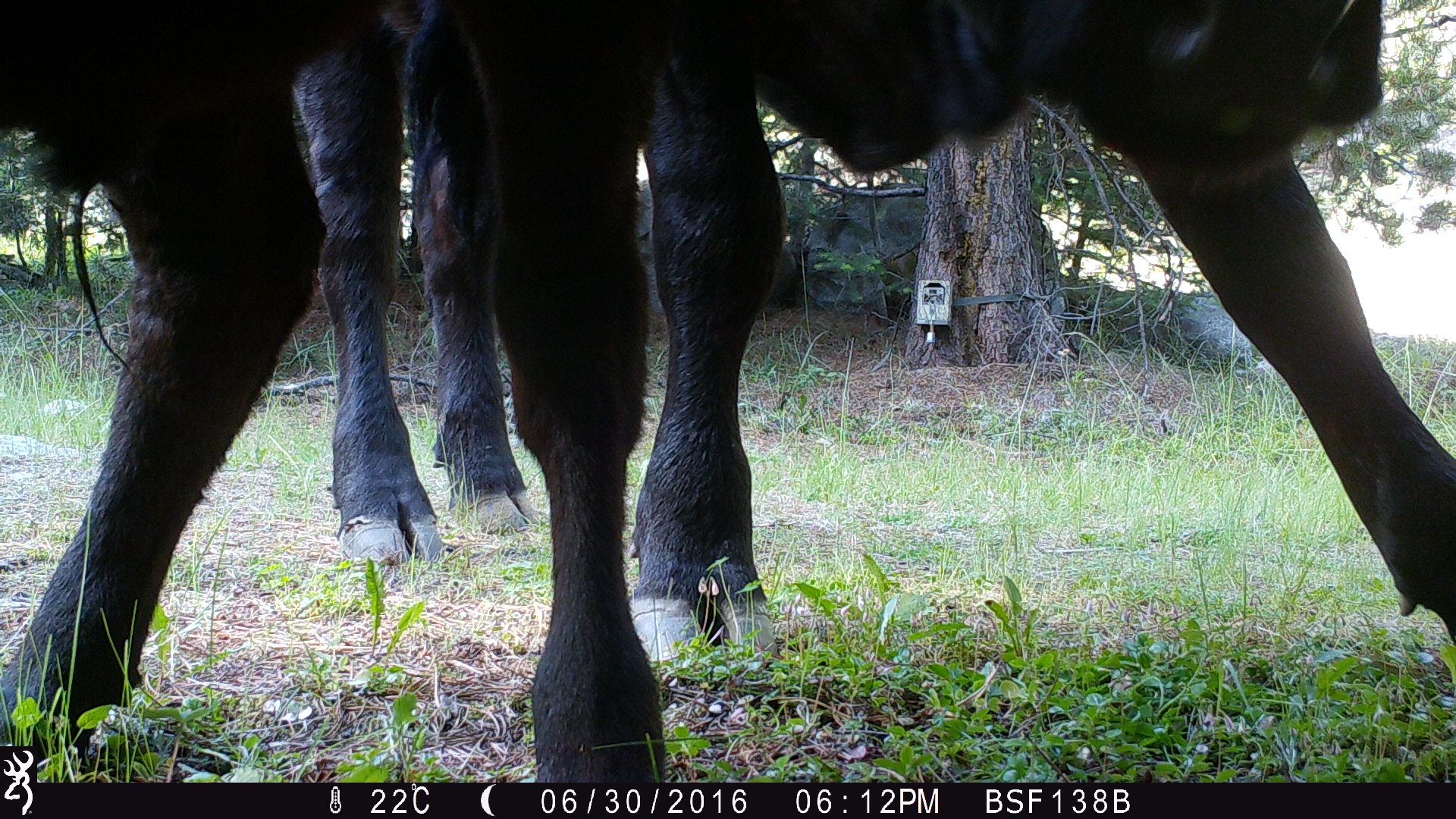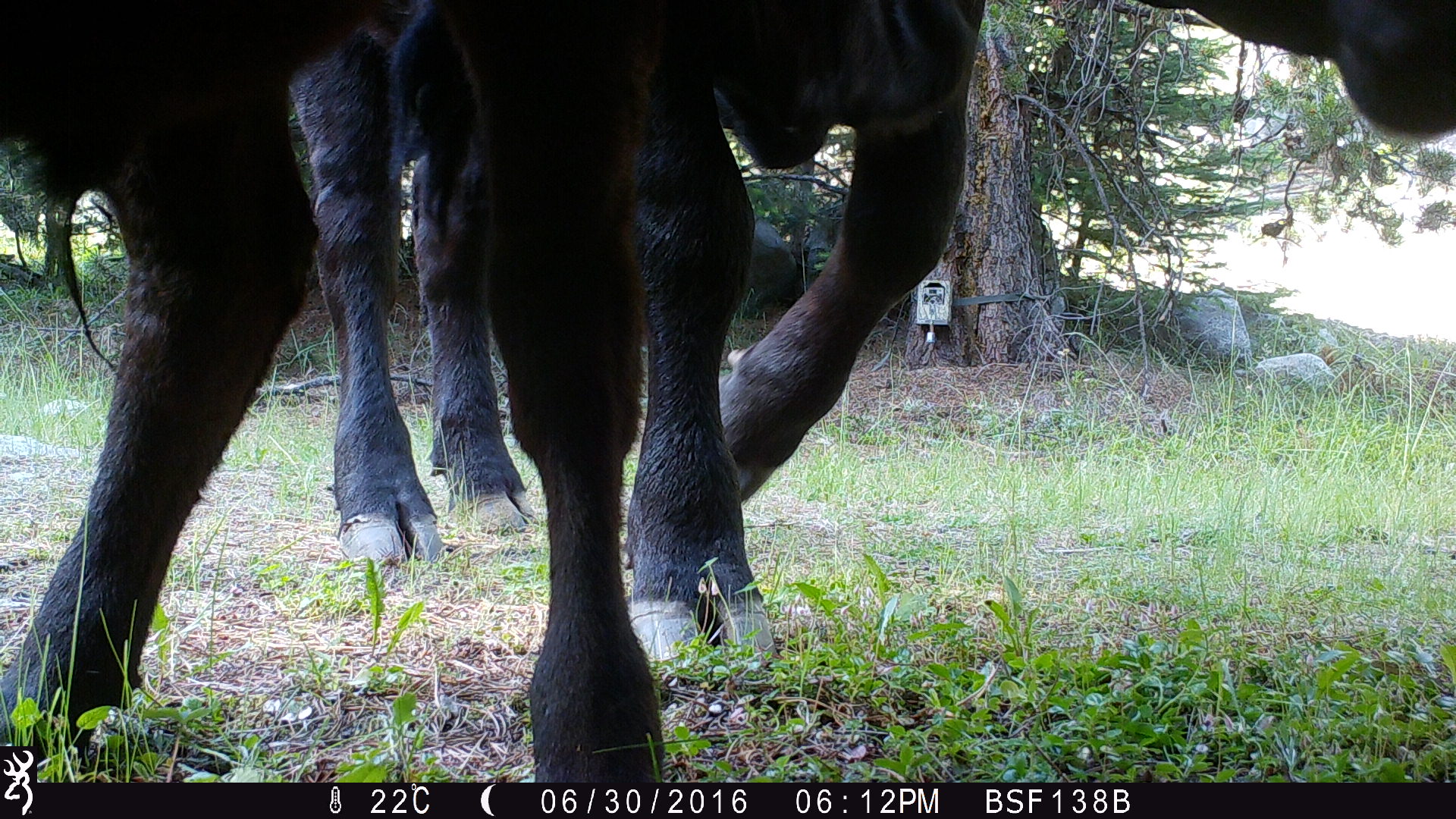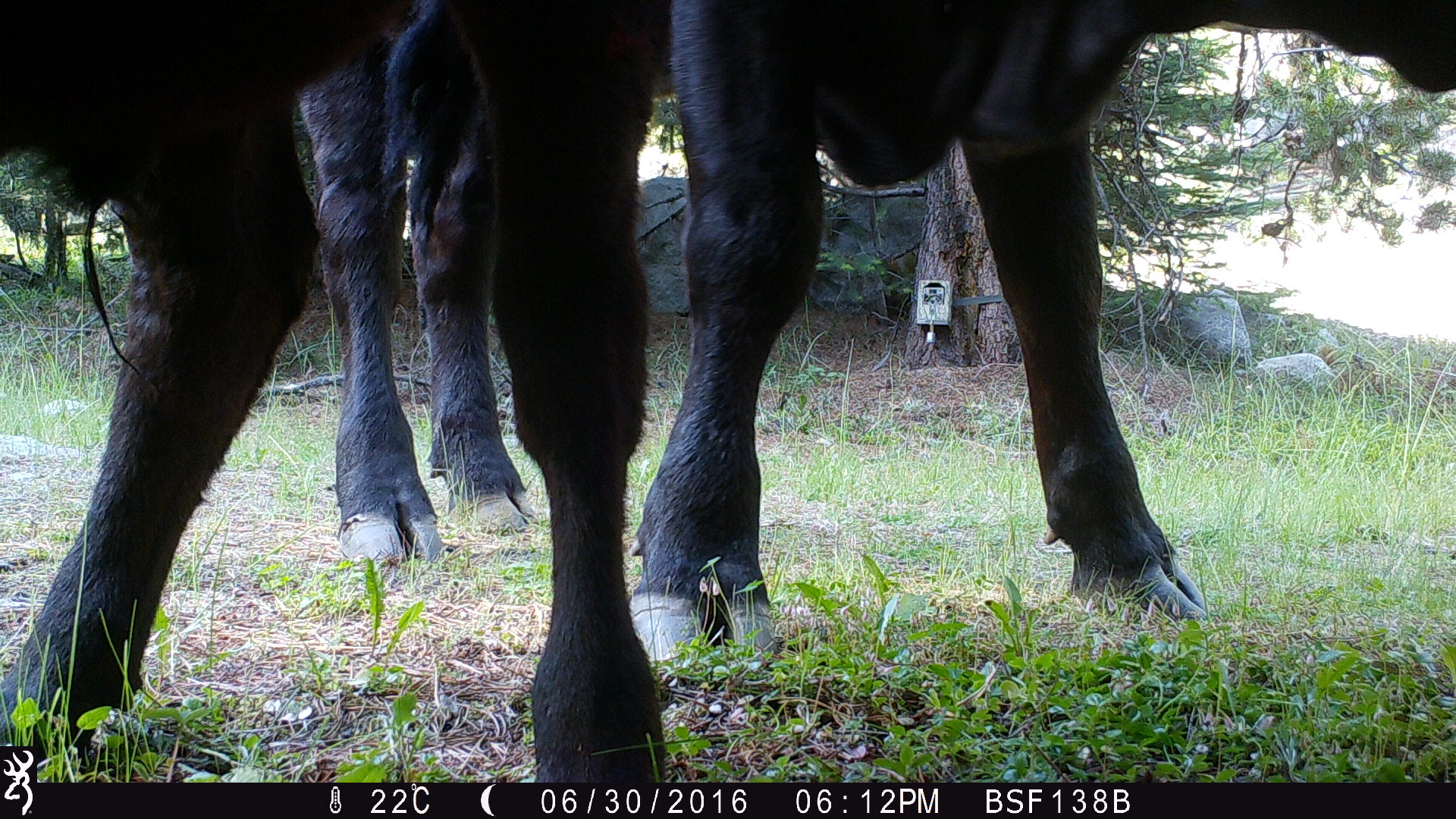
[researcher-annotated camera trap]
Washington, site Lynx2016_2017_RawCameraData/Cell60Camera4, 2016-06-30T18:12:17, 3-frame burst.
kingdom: Animalia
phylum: Chordata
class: Mammalia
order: Artiodactyla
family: Bovidae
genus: Bos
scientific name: Bos taurus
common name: domestic cattle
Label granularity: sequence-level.